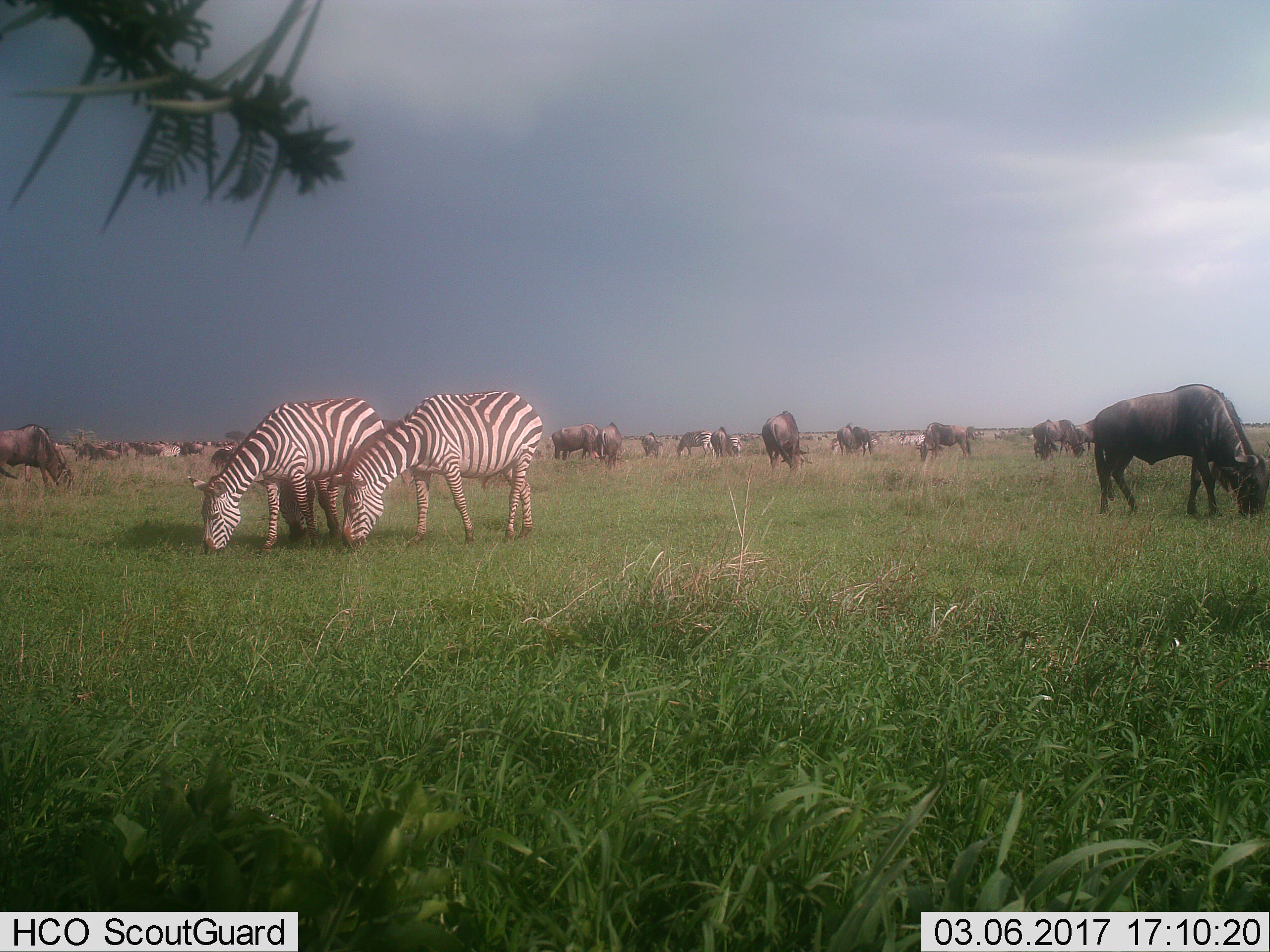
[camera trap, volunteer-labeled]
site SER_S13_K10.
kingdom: Animalia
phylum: Chordata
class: Mammalia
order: Artiodactyla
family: Bovidae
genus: Connochaetes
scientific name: Connochaetes taurinus taurinus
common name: blue wildebeest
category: wildebeestblue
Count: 11-50.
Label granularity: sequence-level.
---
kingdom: Animalia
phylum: Chordata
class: Mammalia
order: Perissodactyla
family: Equidae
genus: Equus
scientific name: Equus quagga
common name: plains zebra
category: zebraplains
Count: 11-50.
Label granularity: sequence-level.